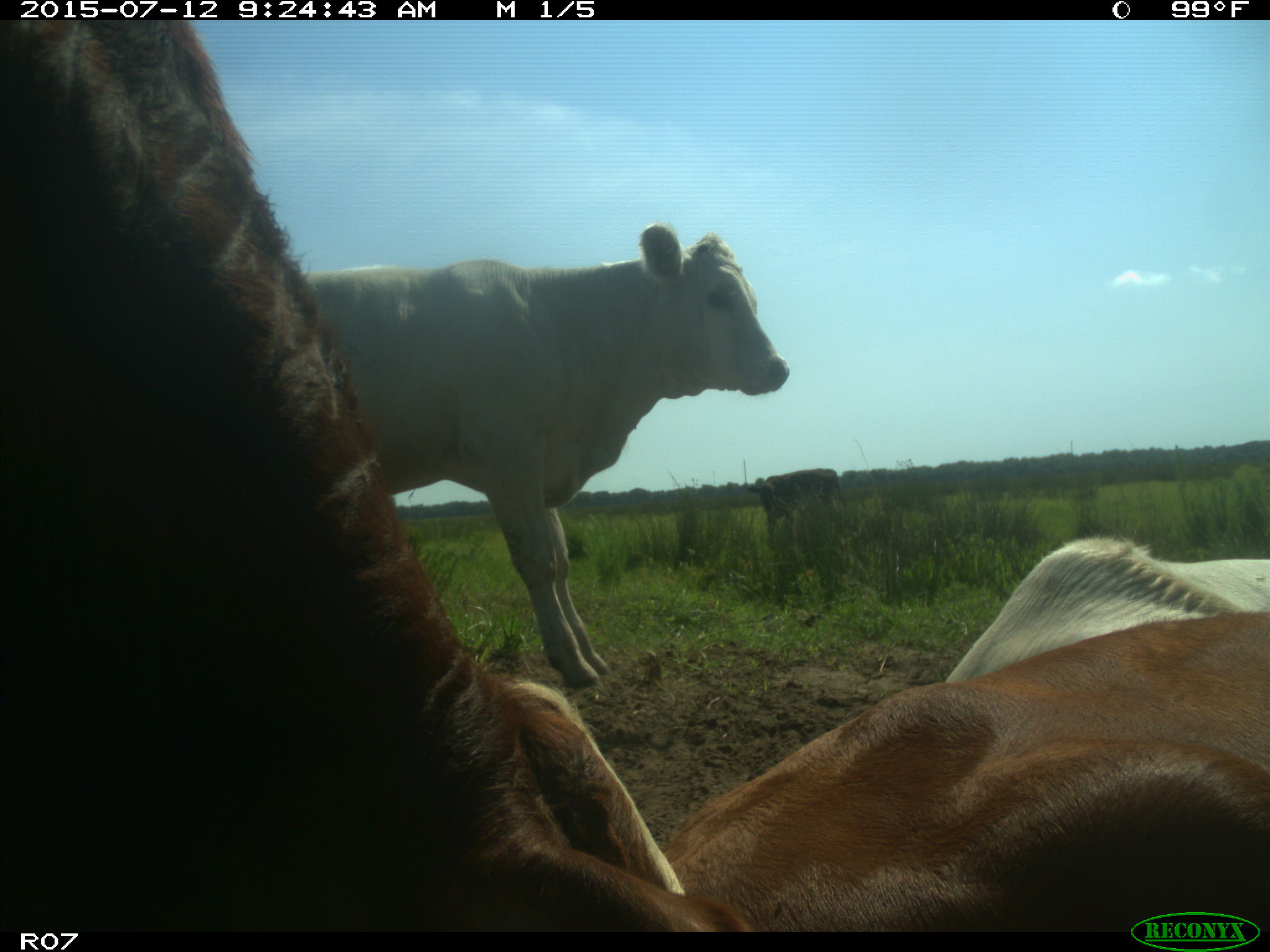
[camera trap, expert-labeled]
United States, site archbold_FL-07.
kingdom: Animalia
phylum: Chordata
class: Mammalia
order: Artiodactyla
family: Bovidae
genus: Bos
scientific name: Bos taurus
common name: domestic cow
Bos taurus (domestic cow).